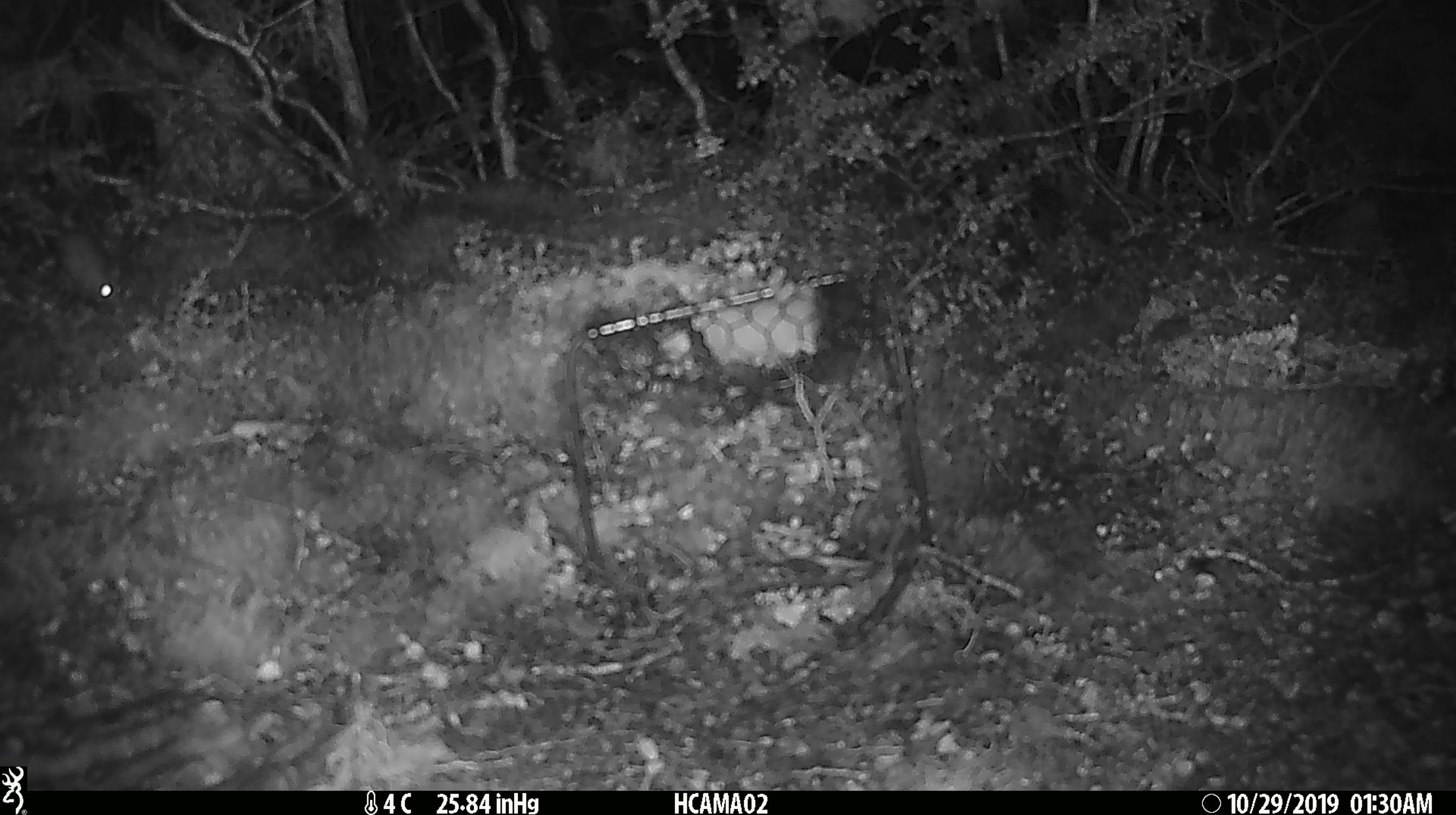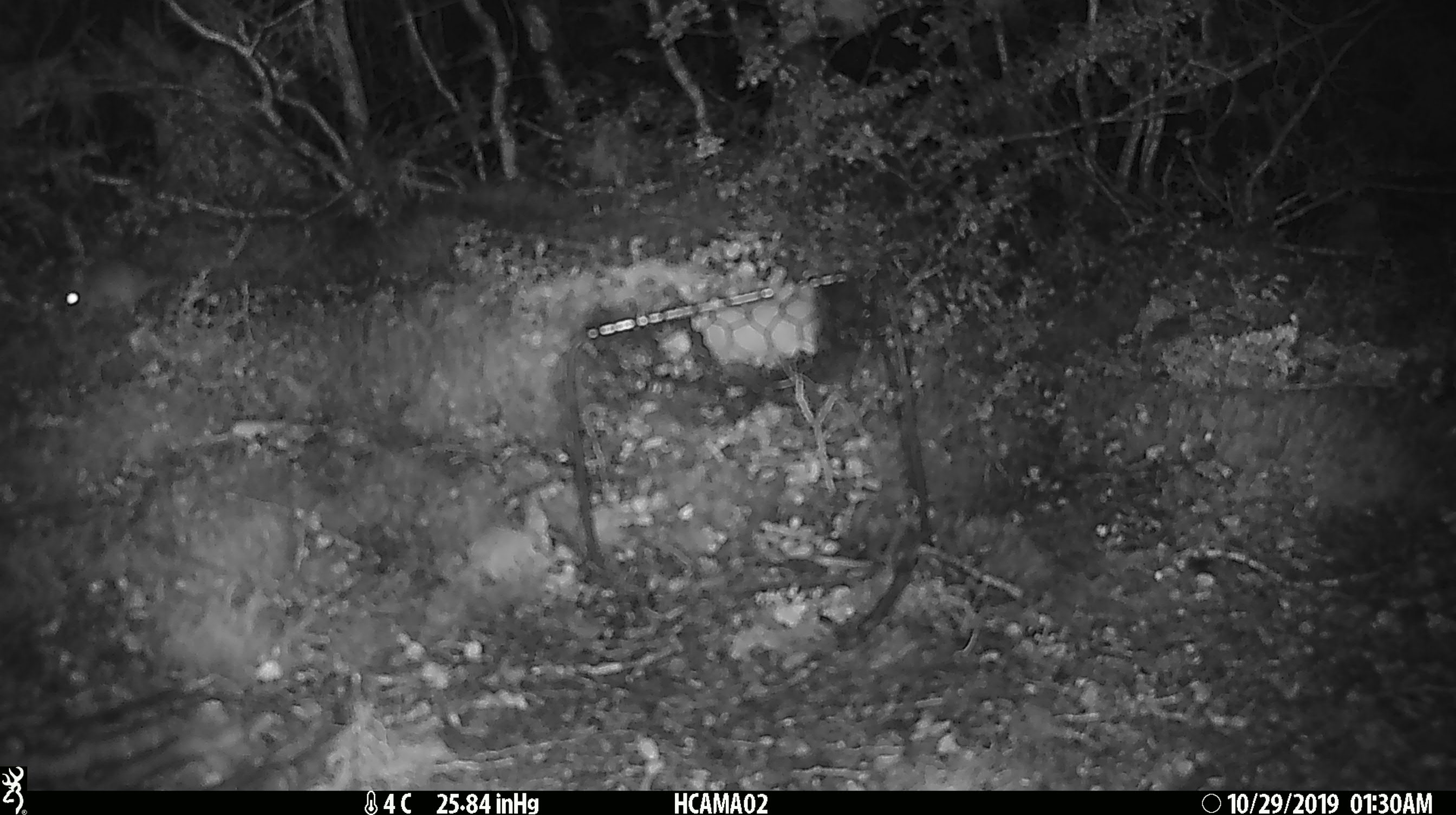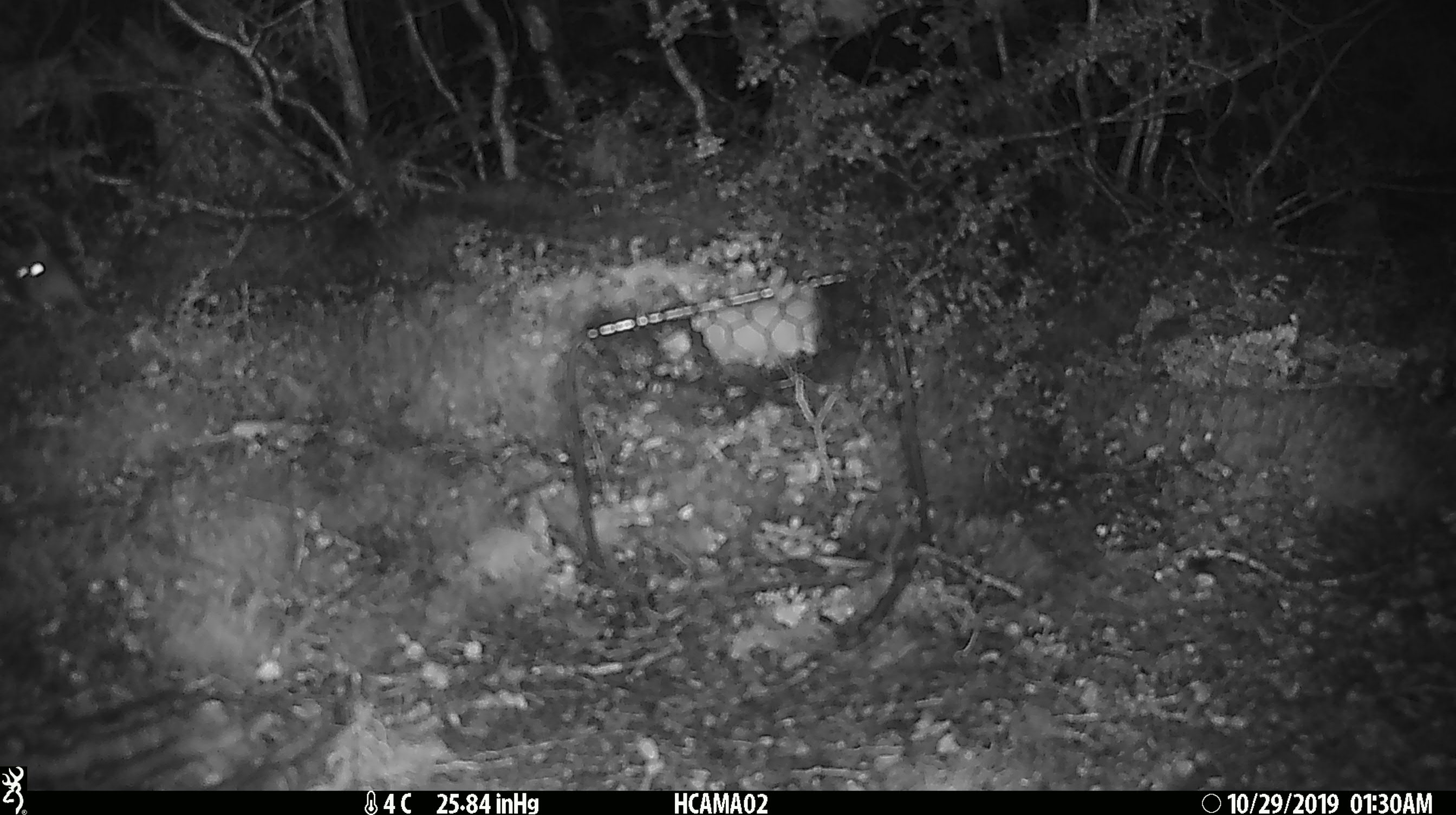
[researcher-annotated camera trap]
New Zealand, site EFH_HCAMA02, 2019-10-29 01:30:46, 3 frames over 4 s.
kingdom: Animalia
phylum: Chordata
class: Mammalia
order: Rodentia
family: Muridae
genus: Mus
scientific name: Mus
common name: mouse